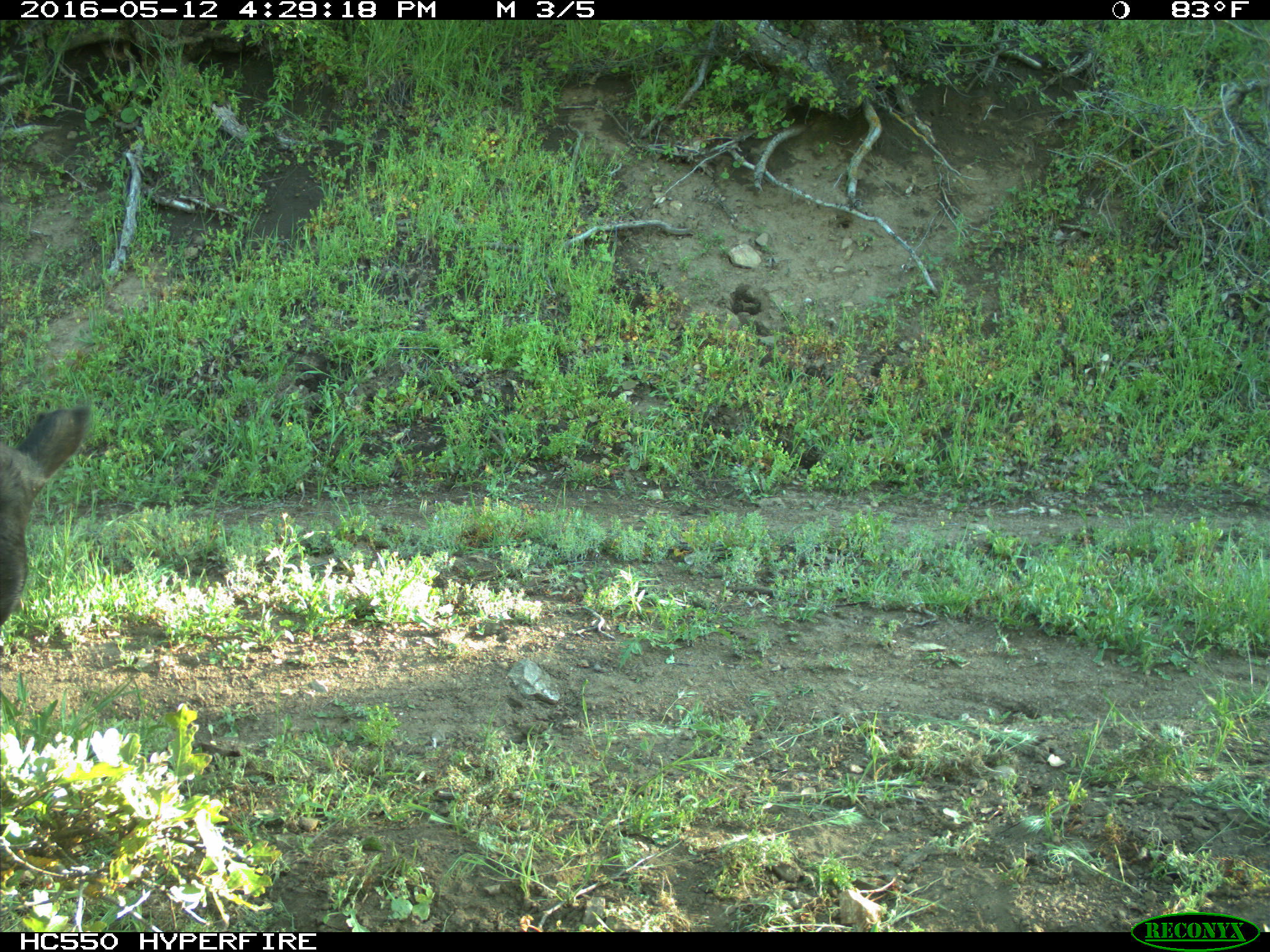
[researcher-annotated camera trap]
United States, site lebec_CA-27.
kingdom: Animalia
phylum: Chordata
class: Mammalia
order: Artiodactyla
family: Bovidae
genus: Bos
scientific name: Bos taurus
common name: domestic cow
Bos taurus (domestic cow).